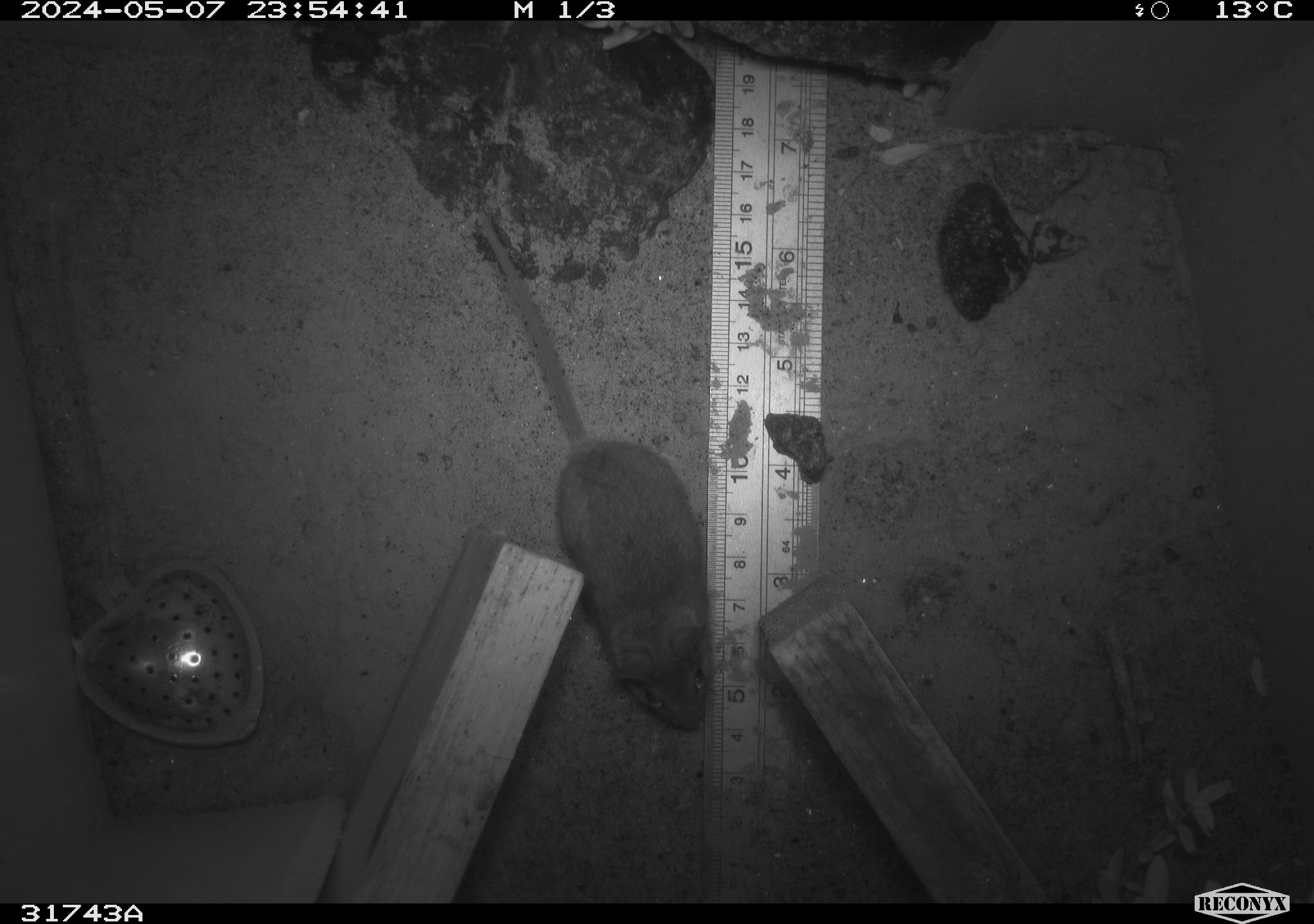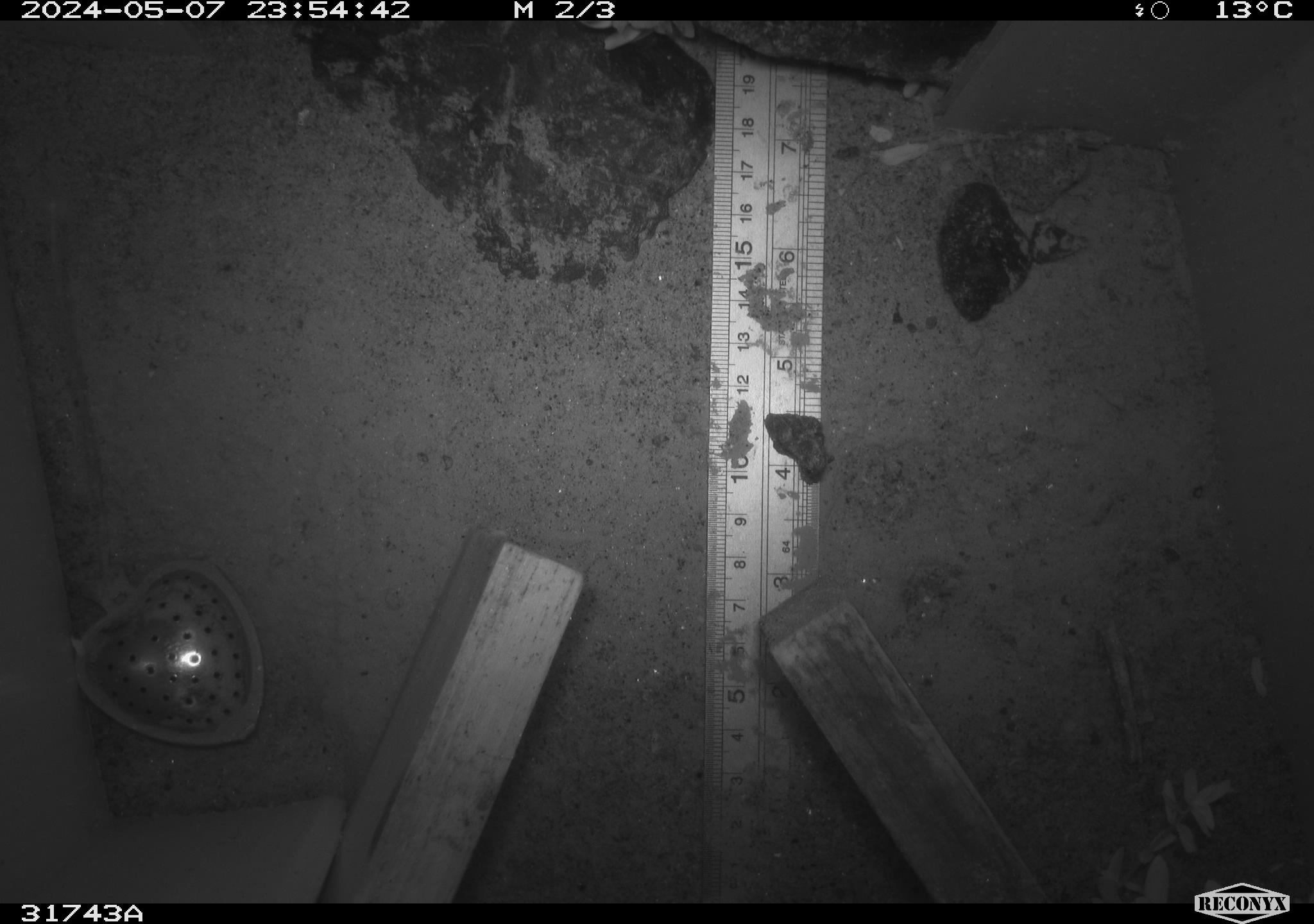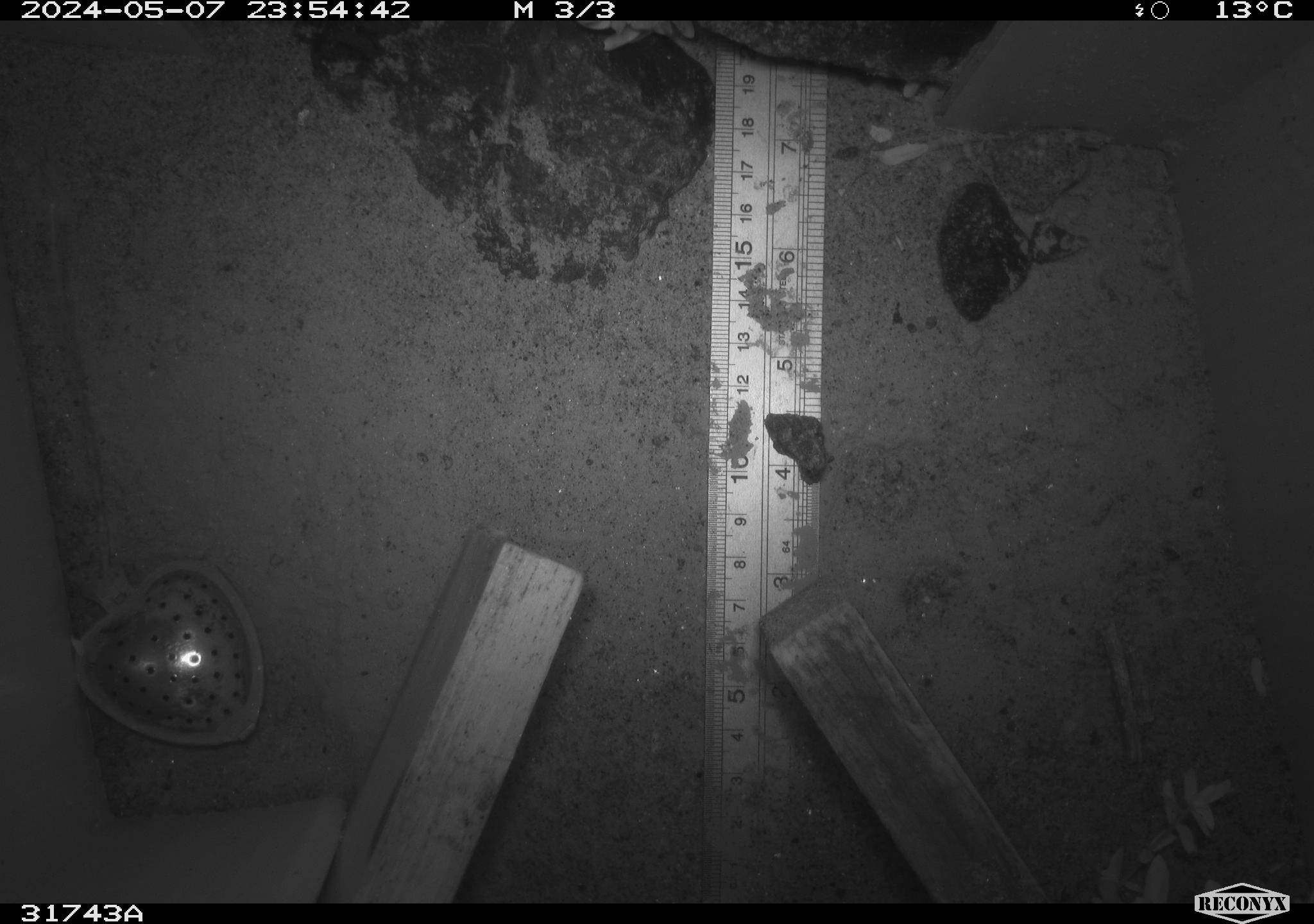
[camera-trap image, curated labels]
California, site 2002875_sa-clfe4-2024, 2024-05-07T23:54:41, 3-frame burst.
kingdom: Animalia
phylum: Chordata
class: Mammalia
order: Rodentia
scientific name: Rodentia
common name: mouse species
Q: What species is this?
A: Mouse species (Rodentia).